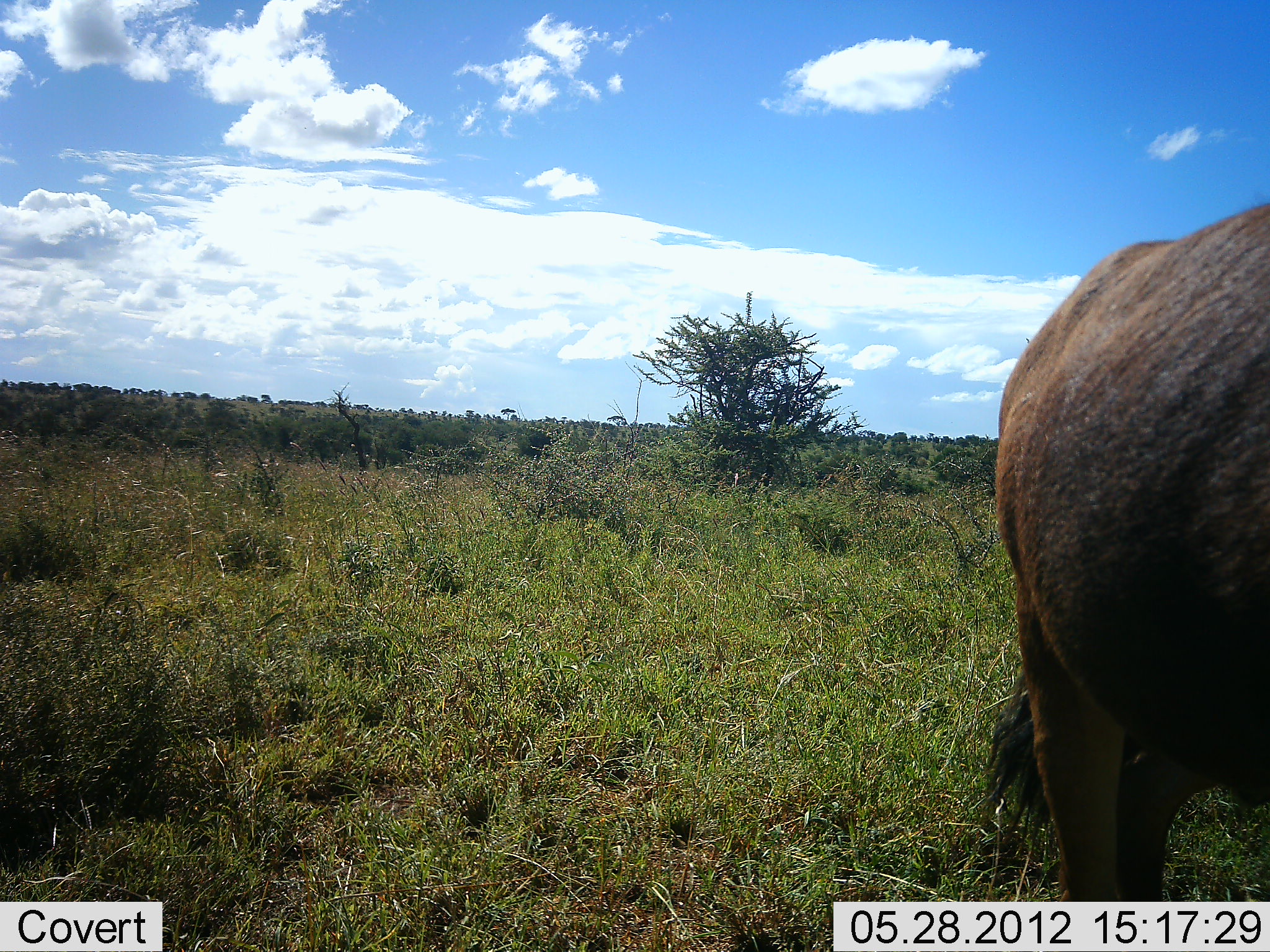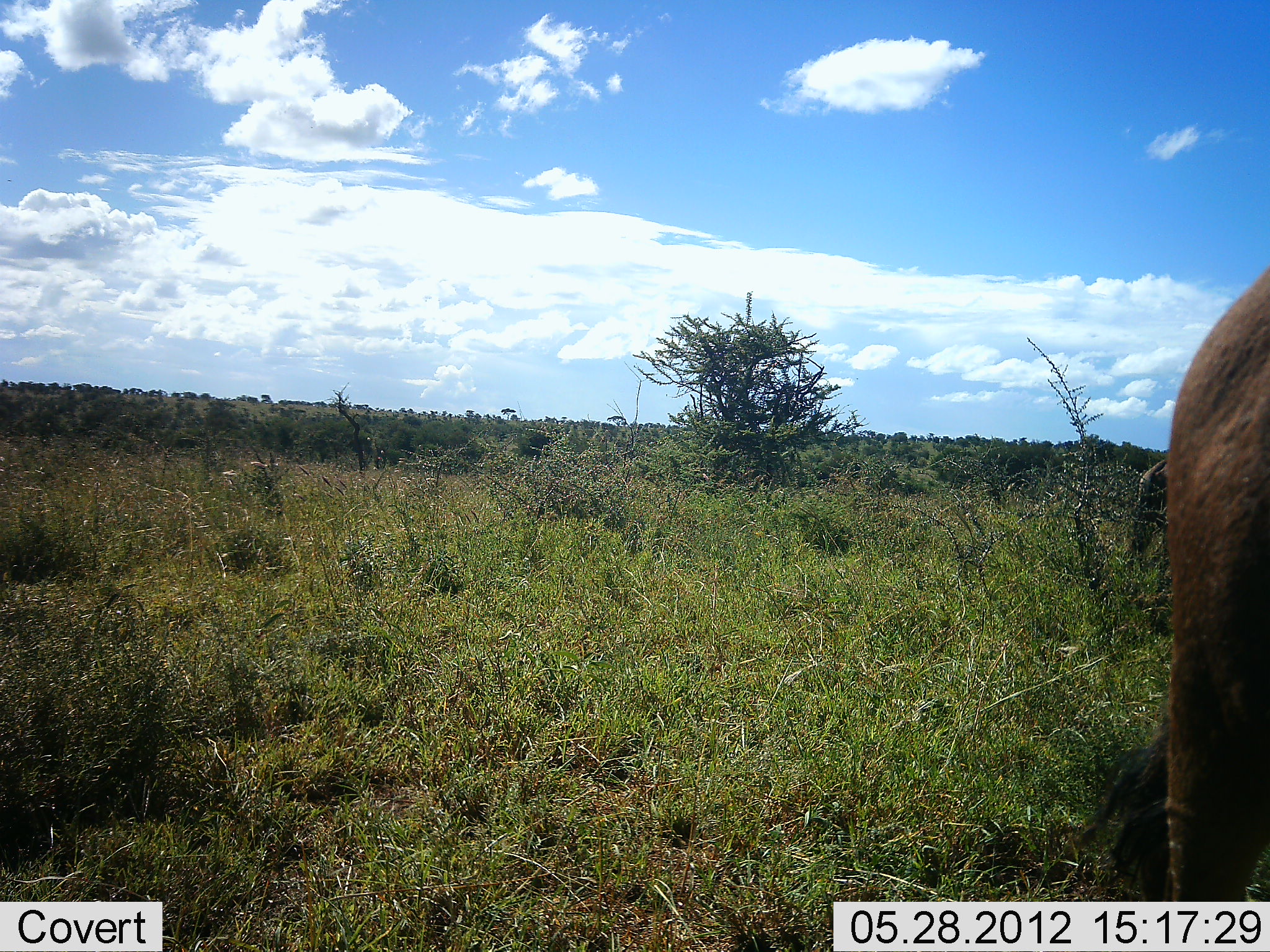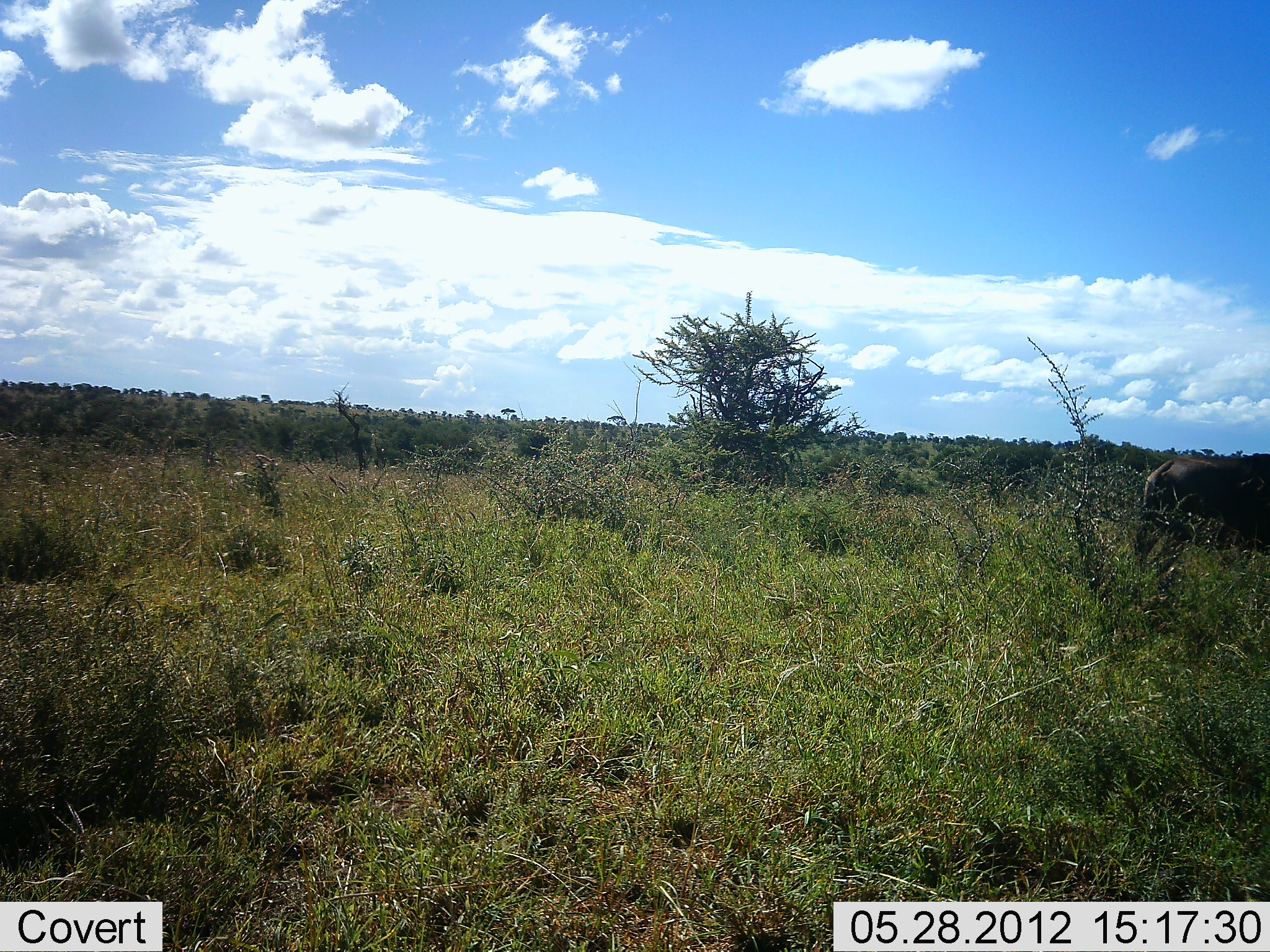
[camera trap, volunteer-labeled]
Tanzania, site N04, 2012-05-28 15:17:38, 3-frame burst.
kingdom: Animalia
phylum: Chordata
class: Mammalia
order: Artiodactyla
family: Bovidae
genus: Syncerus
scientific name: Syncerus caffer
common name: cape buffalo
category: buffalo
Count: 2.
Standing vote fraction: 57%.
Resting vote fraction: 0%.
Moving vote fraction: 86%.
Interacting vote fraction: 0%.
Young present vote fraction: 0%.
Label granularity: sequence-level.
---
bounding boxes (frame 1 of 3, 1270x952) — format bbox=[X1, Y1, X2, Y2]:
animal: bbox=[982, 200, 1270, 901]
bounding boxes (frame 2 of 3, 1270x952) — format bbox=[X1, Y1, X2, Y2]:
animal: bbox=[1079, 269, 1270, 903]; bbox=[1127, 459, 1171, 566]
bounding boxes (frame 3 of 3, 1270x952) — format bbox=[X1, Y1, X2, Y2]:
animal: bbox=[1134, 454, 1270, 594]